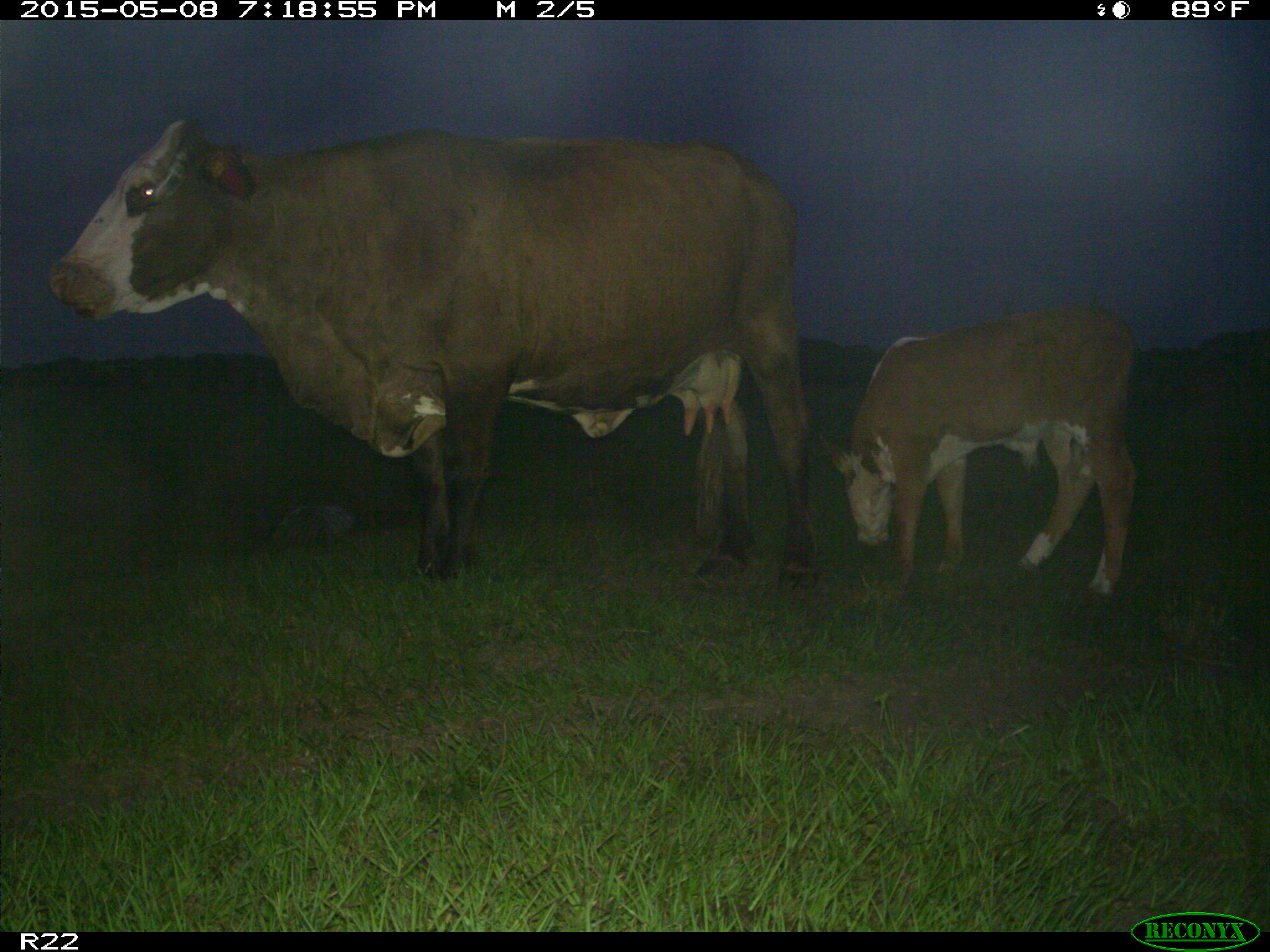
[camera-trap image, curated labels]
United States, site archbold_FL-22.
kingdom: Animalia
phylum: Chordata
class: Mammalia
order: Artiodactyla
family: Bovidae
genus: Bos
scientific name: Bos taurus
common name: domestic cow